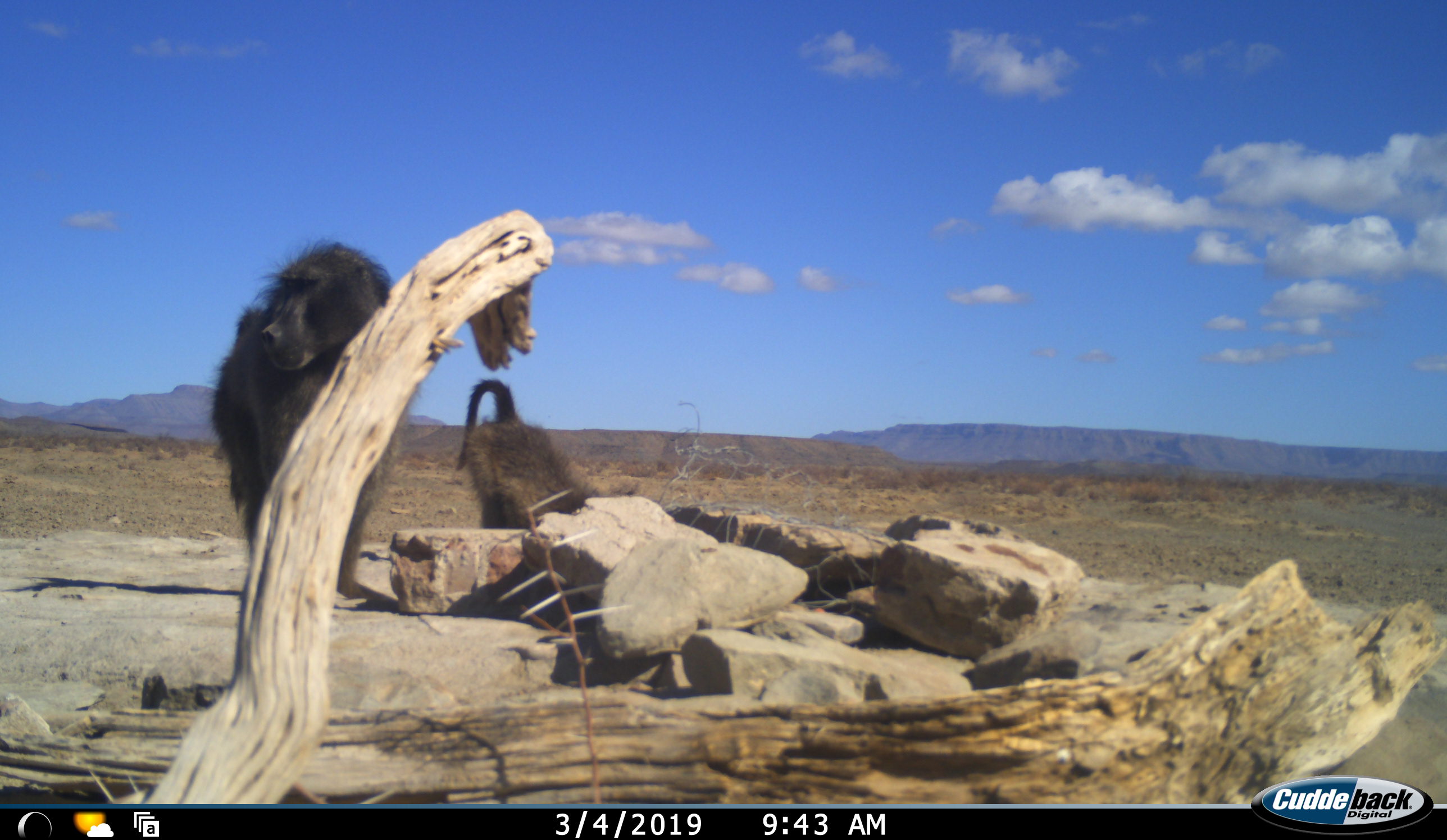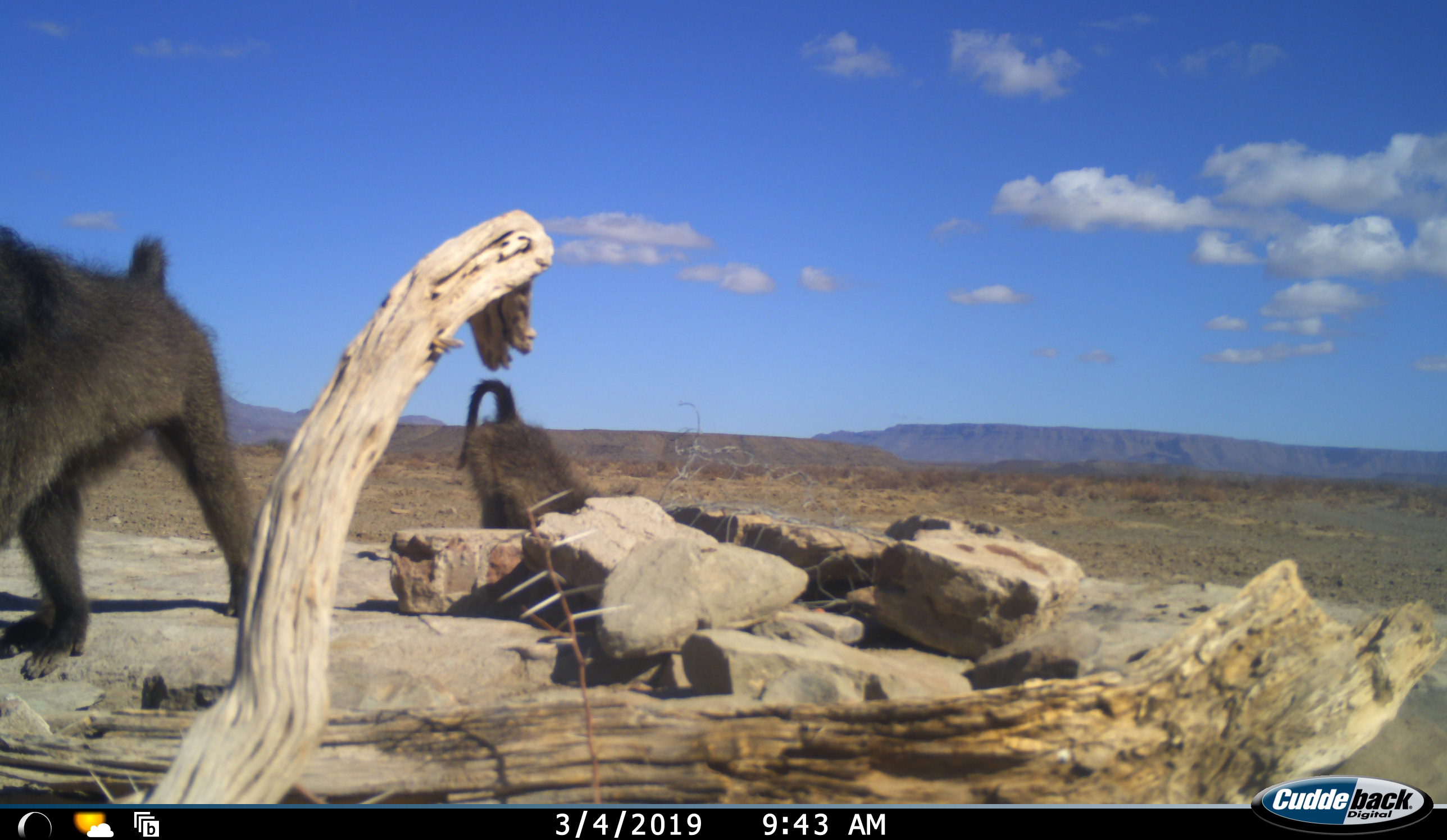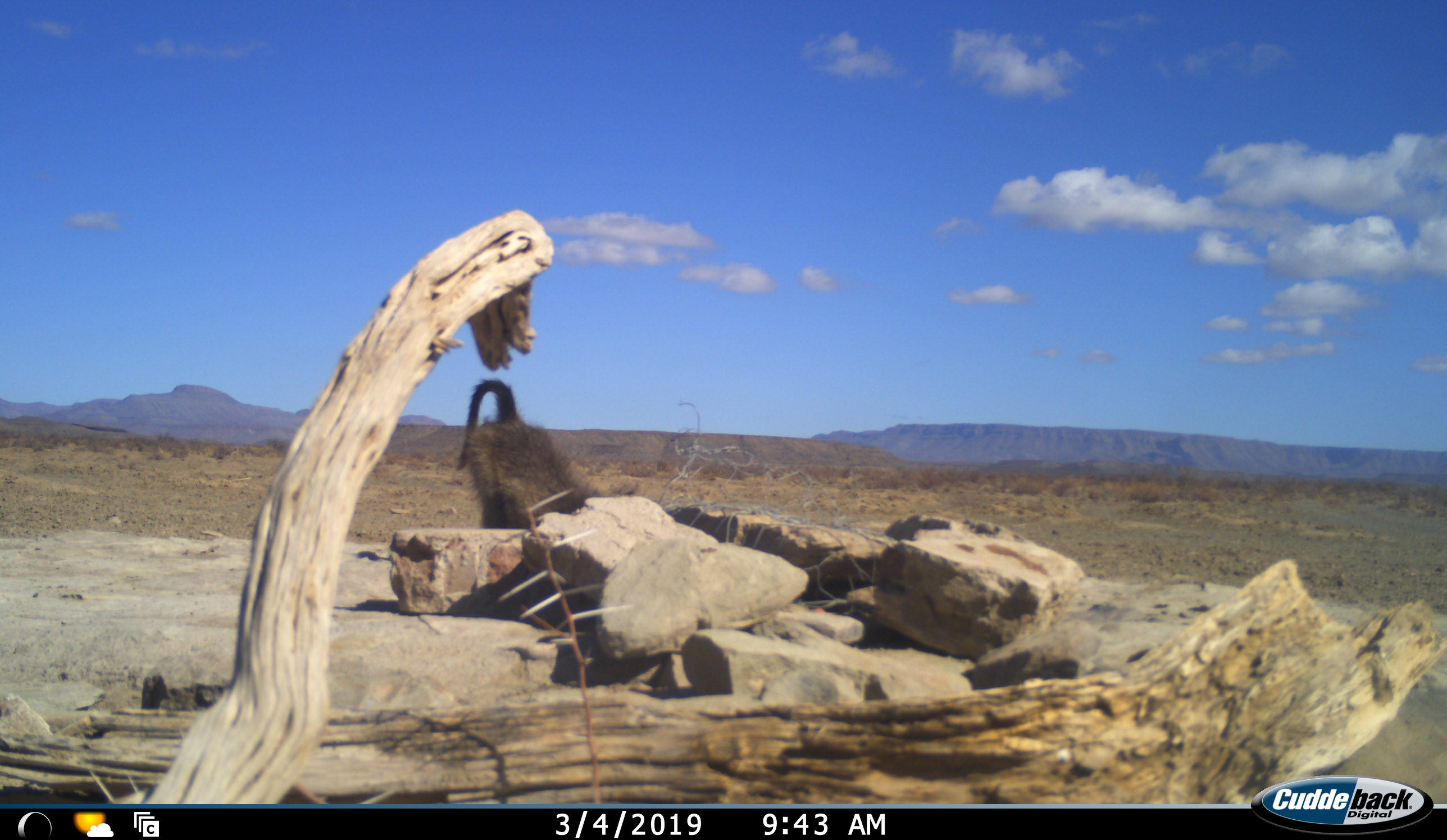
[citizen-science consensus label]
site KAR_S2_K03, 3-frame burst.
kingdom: Animalia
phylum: Chordata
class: Mammalia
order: Primates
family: Cercopithecidae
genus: Papio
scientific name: Papio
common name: baboon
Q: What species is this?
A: Baboon (Papio).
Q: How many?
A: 2.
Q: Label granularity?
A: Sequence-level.